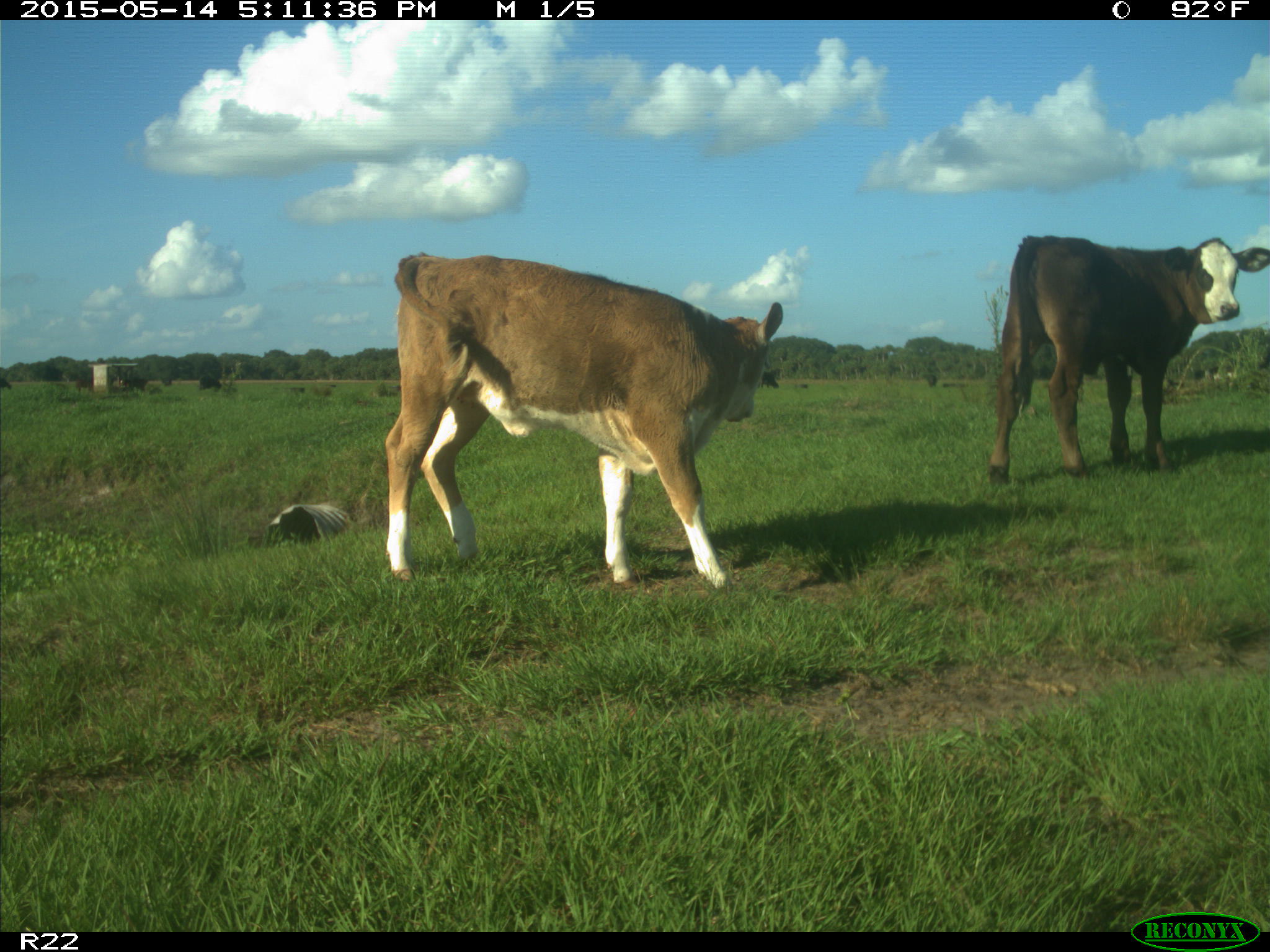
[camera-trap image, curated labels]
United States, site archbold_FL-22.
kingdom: Animalia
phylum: Chordata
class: Mammalia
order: Artiodactyla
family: Bovidae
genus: Bos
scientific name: Bos taurus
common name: domestic cow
Bos taurus (domestic cow).